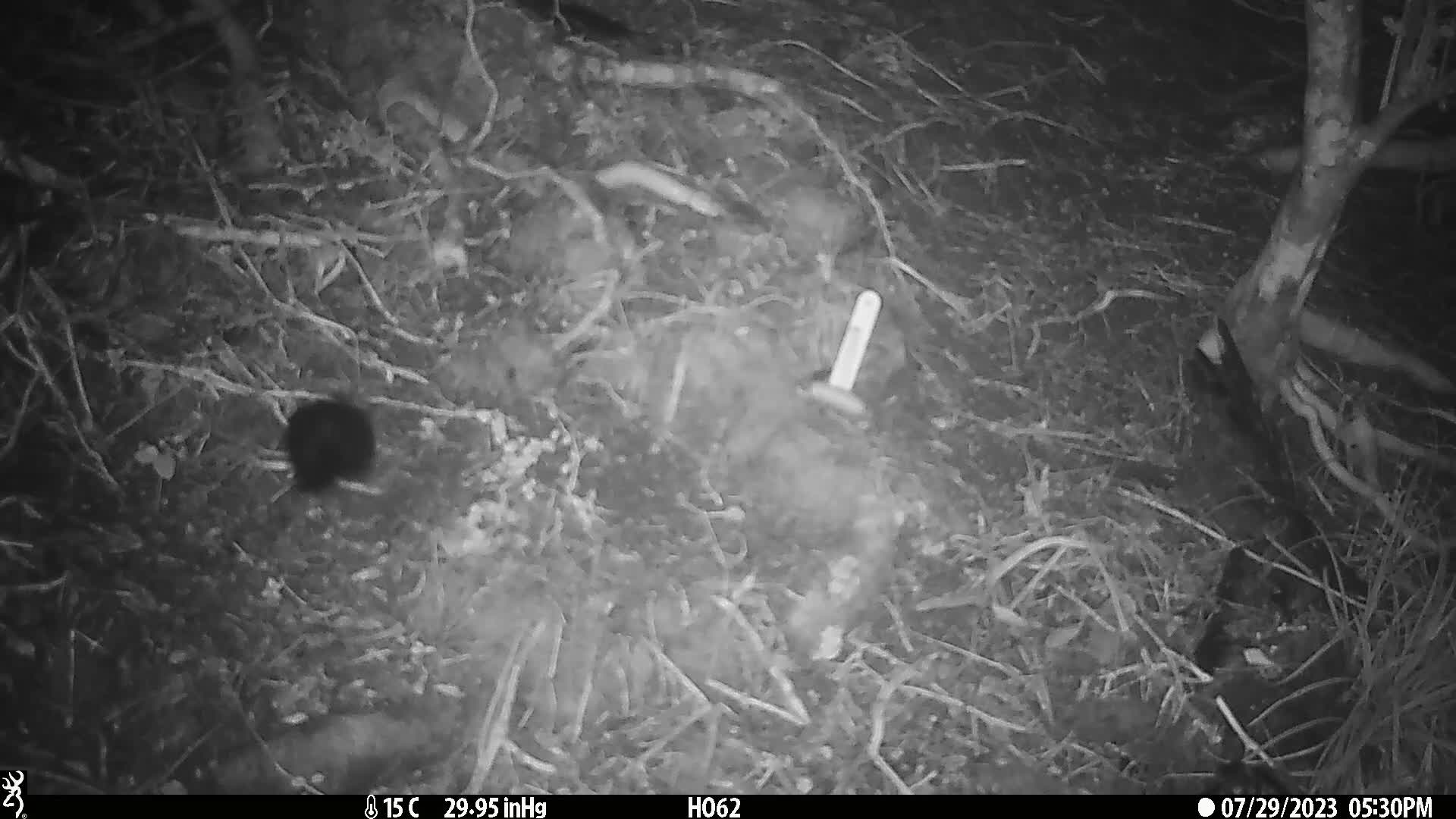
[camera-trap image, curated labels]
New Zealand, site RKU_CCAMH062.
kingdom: Animalia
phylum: Chordata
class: Aves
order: Passeriformes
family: Turdidae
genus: Turdus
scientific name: Turdus merula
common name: eurasian blackbird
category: blackbird